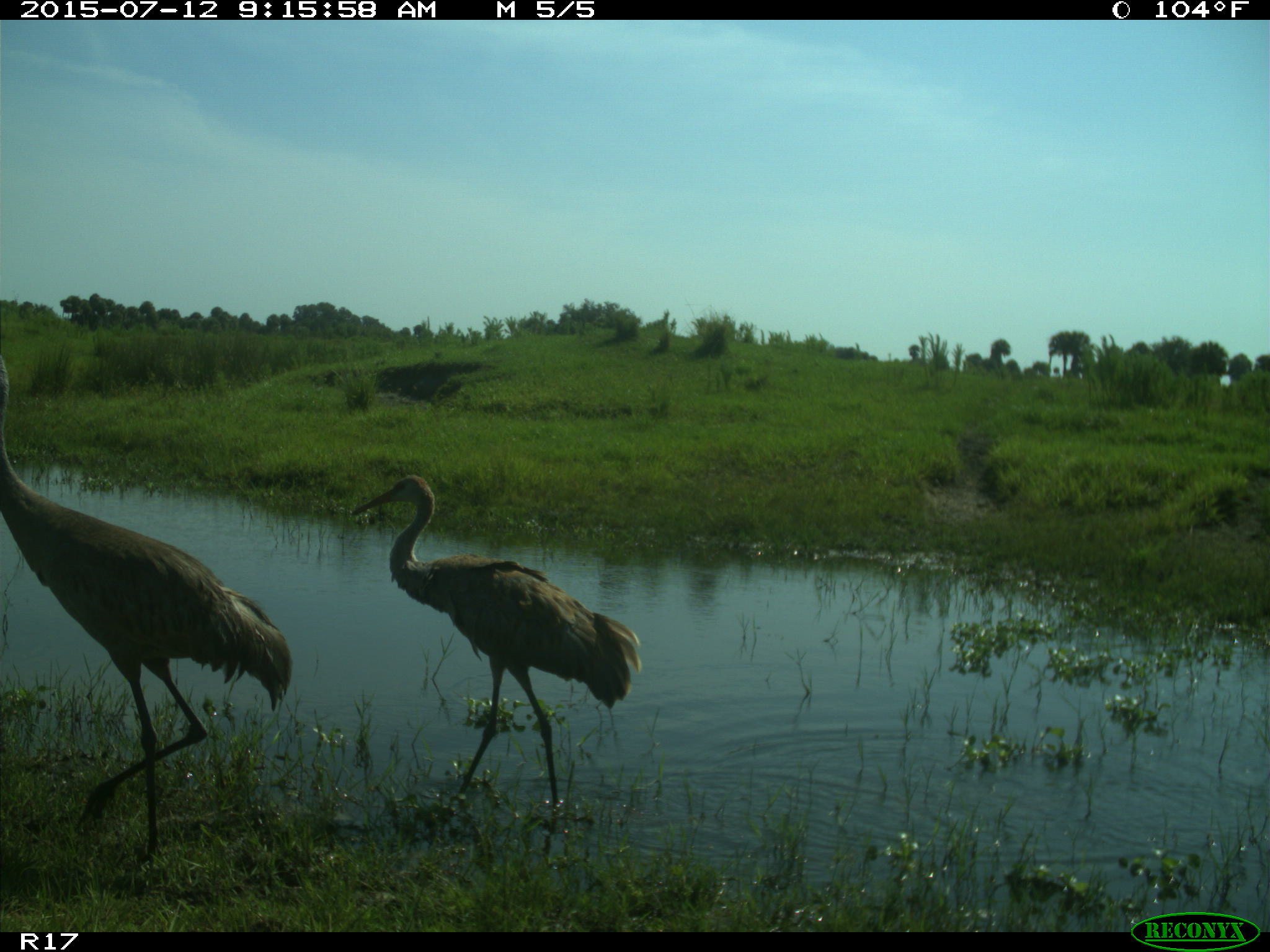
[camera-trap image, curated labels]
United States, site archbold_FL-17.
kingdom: Animalia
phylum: Chordata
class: Aves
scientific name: Aves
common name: birds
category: unidentified bird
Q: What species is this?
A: Unidentified bird (birds) (Aves).